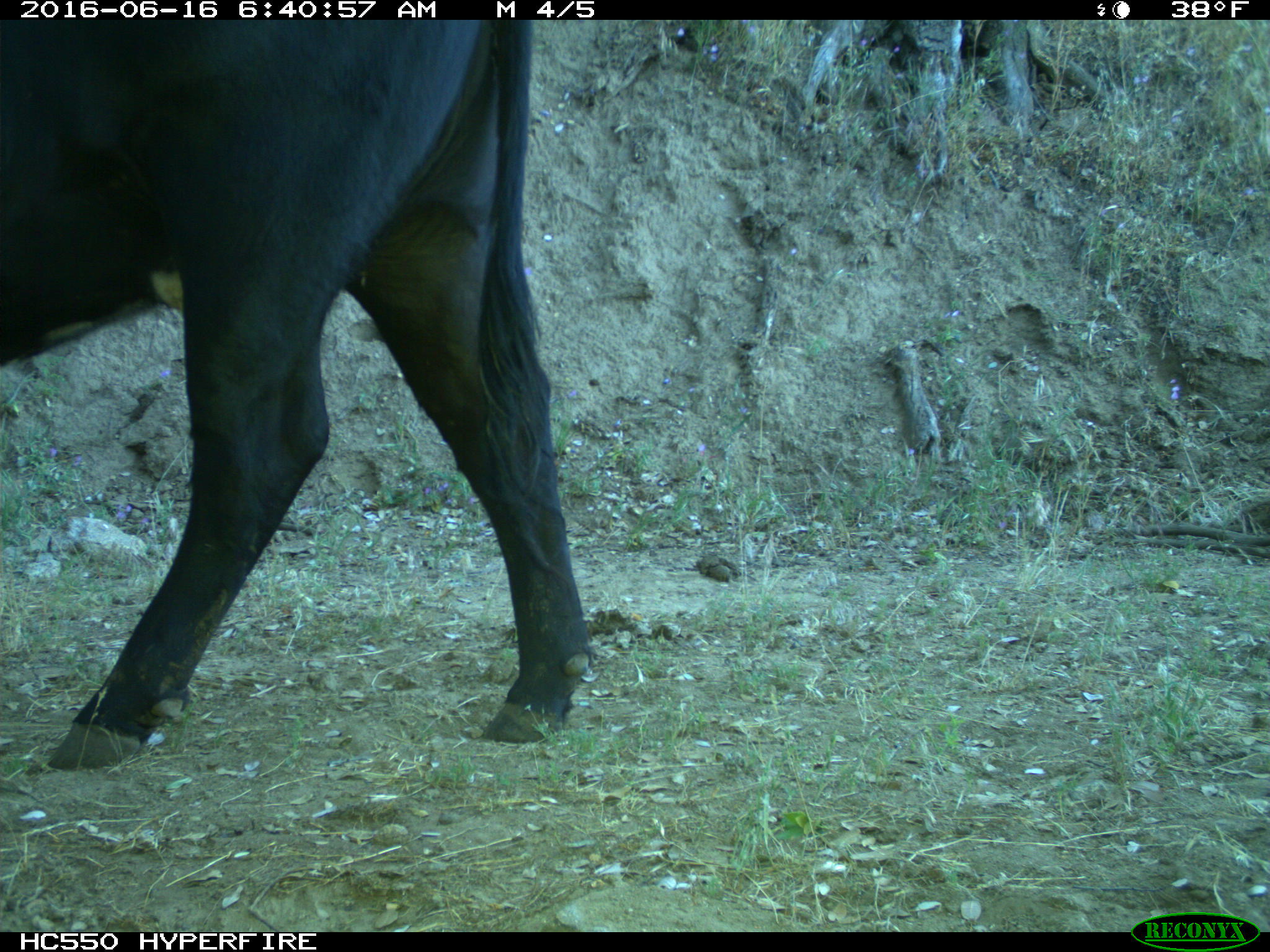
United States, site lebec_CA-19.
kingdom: Animalia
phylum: Chordata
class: Mammalia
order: Artiodactyla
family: Bovidae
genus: Bos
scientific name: Bos taurus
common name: domestic cow